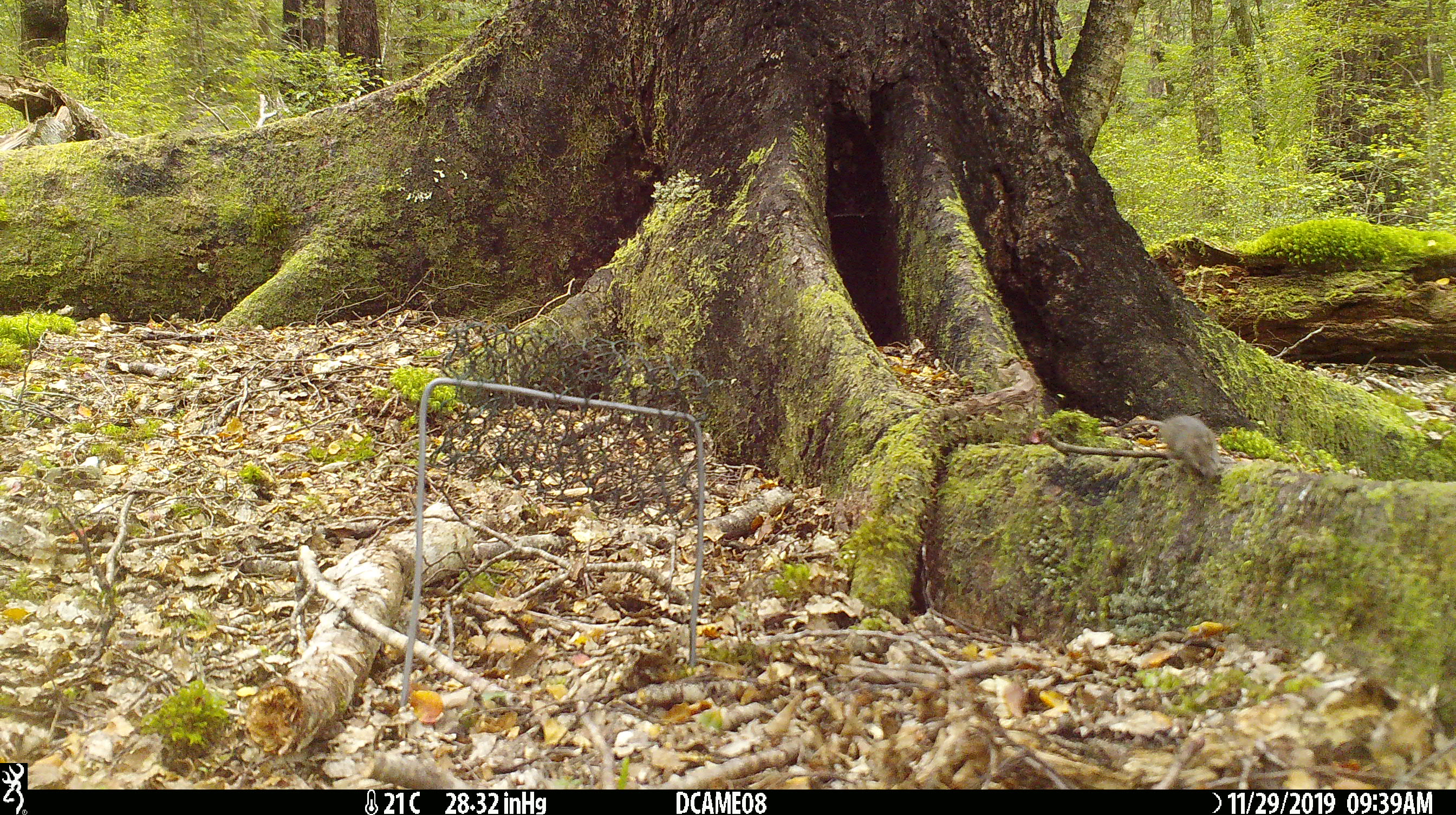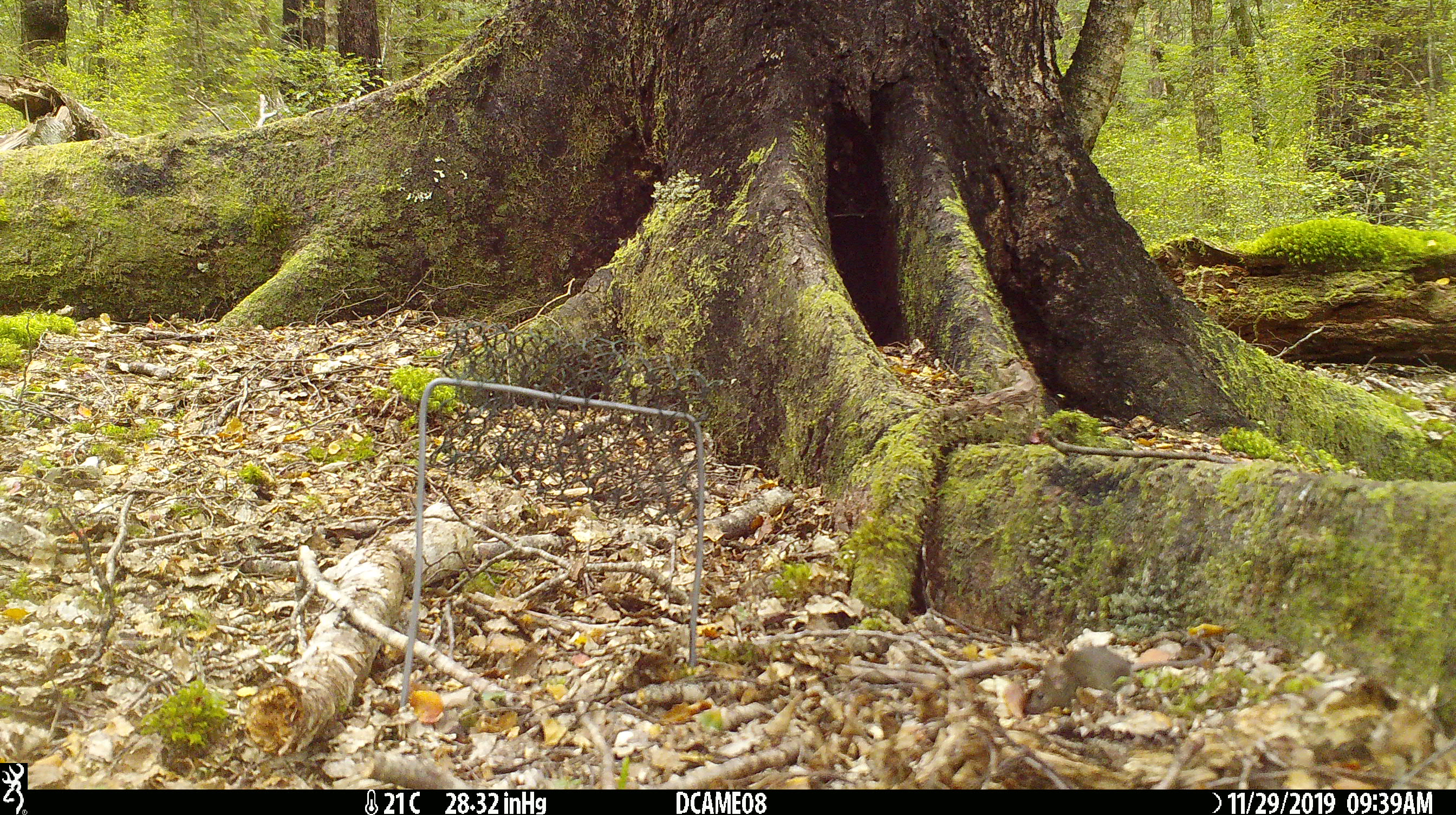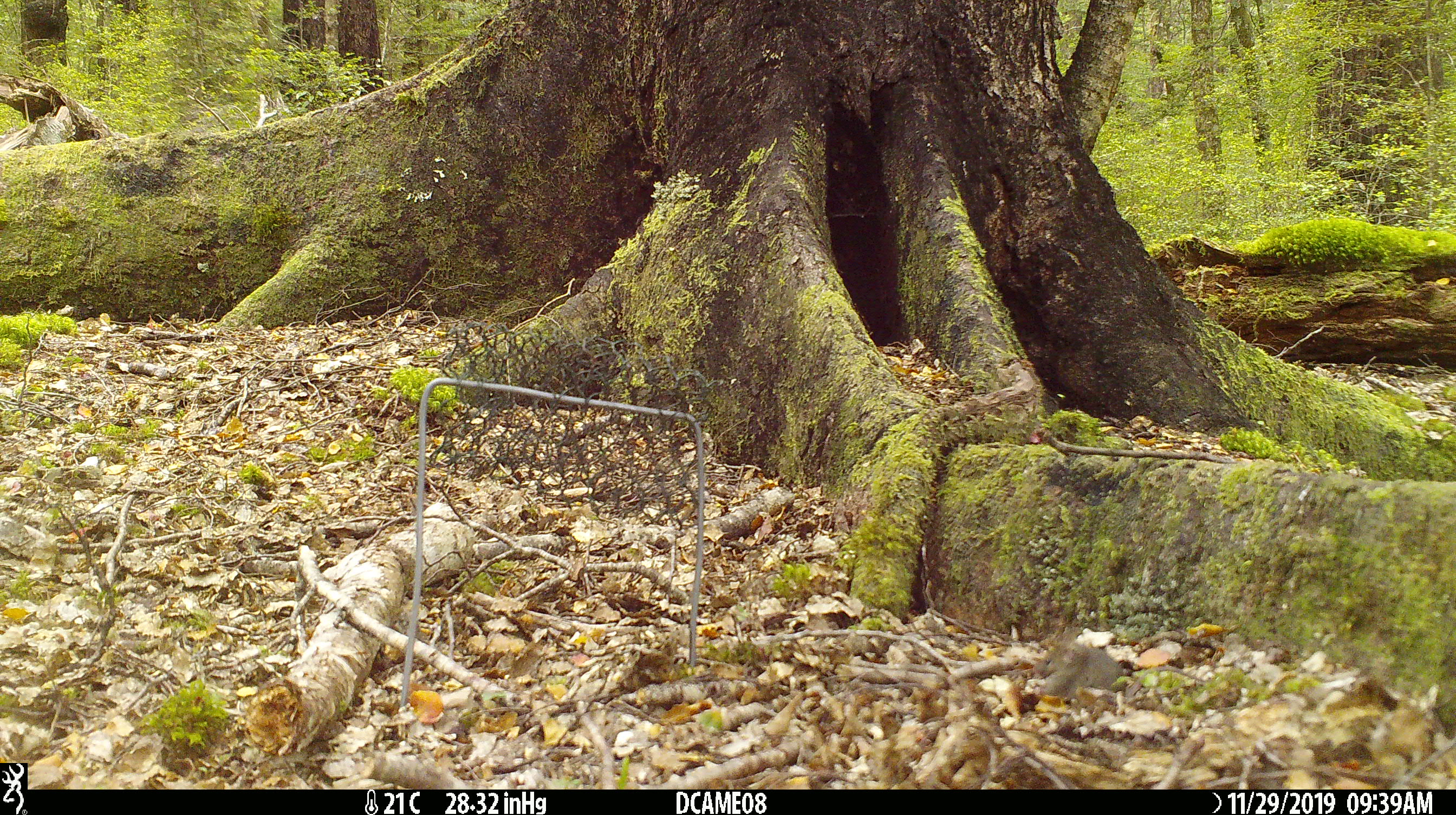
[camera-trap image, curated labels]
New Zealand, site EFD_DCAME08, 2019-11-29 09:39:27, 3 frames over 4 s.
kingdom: Animalia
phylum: Chordata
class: Mammalia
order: Rodentia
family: Muridae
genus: Mus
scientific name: Mus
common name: mouse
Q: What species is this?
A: Mouse (Mus).